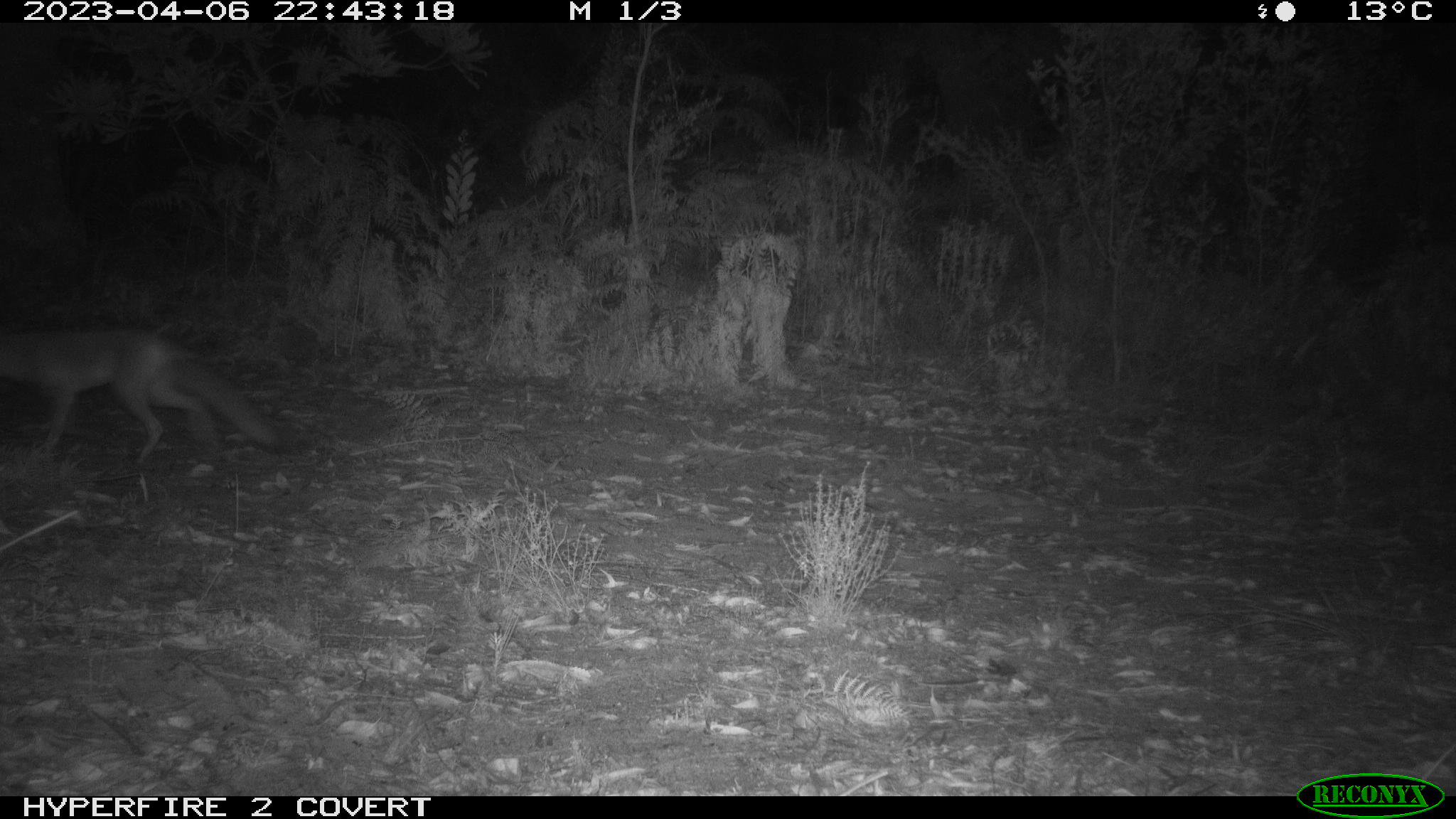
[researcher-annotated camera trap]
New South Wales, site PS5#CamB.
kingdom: Animalia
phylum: Chordata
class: Mammalia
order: Carnivora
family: Canidae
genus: Vulpes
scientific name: Vulpes vulpes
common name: red fox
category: fox